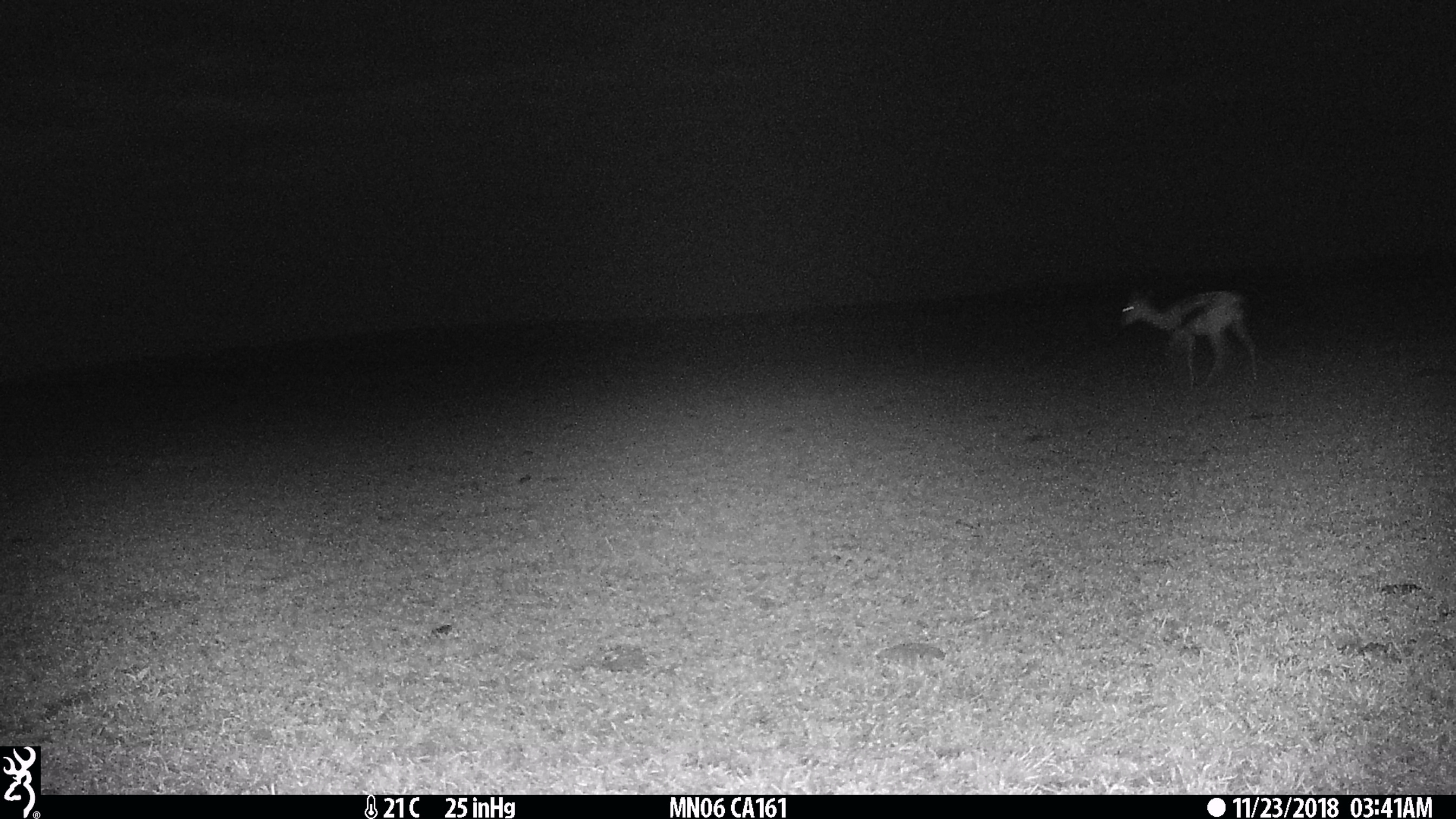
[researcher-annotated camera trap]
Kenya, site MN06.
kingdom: Animalia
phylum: Chordata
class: Mammalia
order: Artiodactyla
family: Bovidae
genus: Eudorcas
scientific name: Eudorcas thomsonii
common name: thomon's gazelle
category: gazelle thomsons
Gazelle thomsons (thomon's gazelle) (Eudorcas thomsonii).